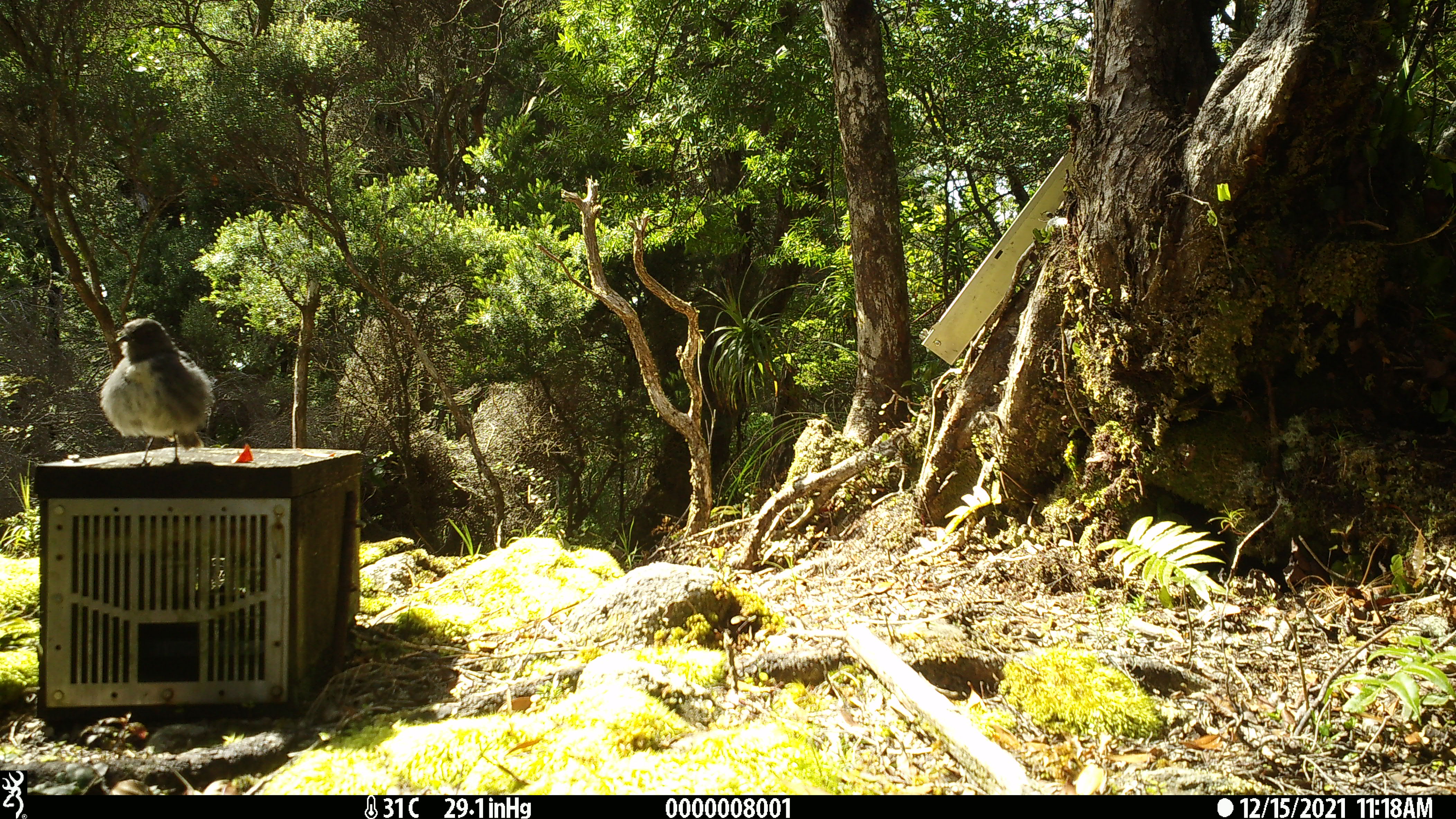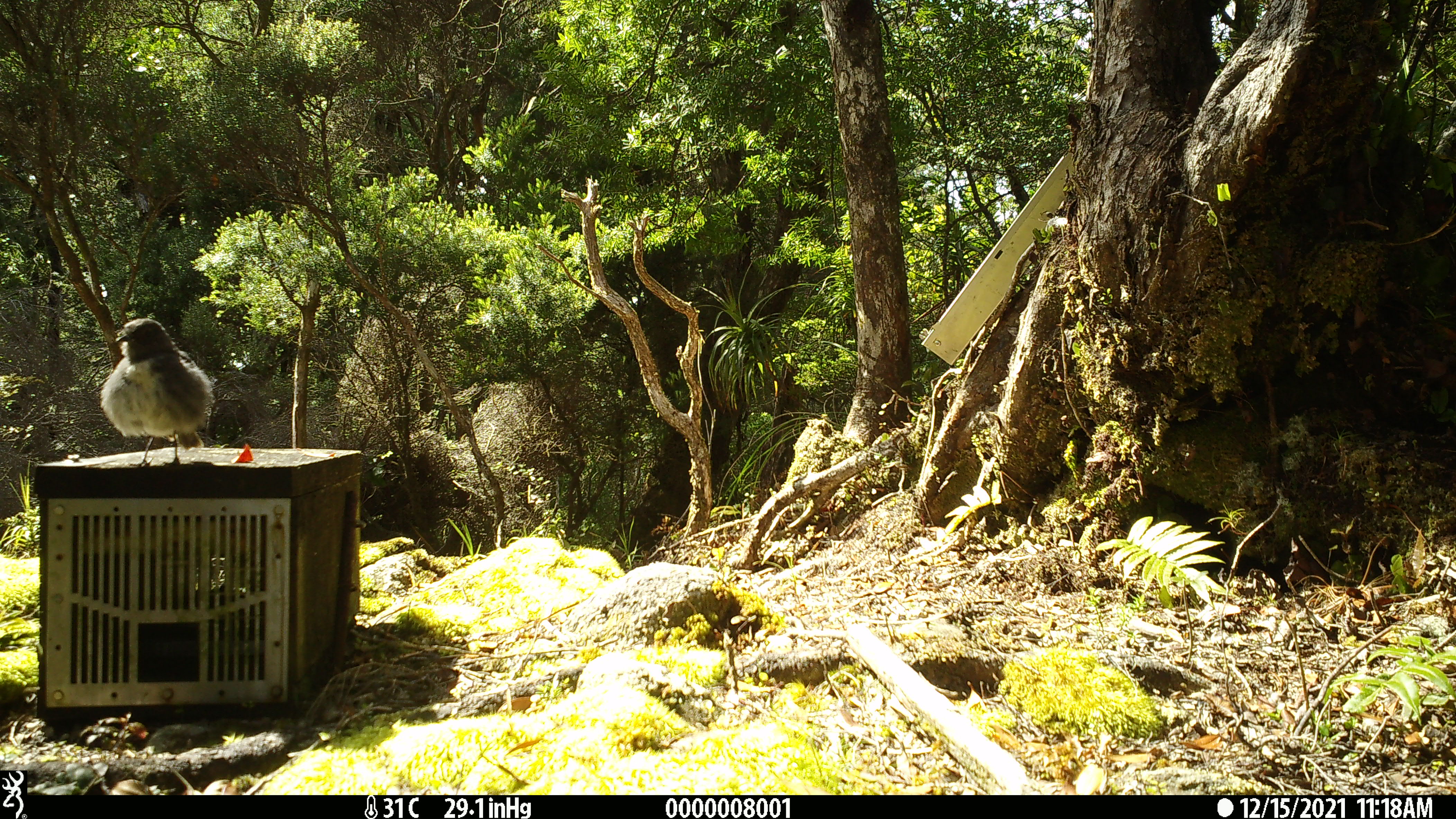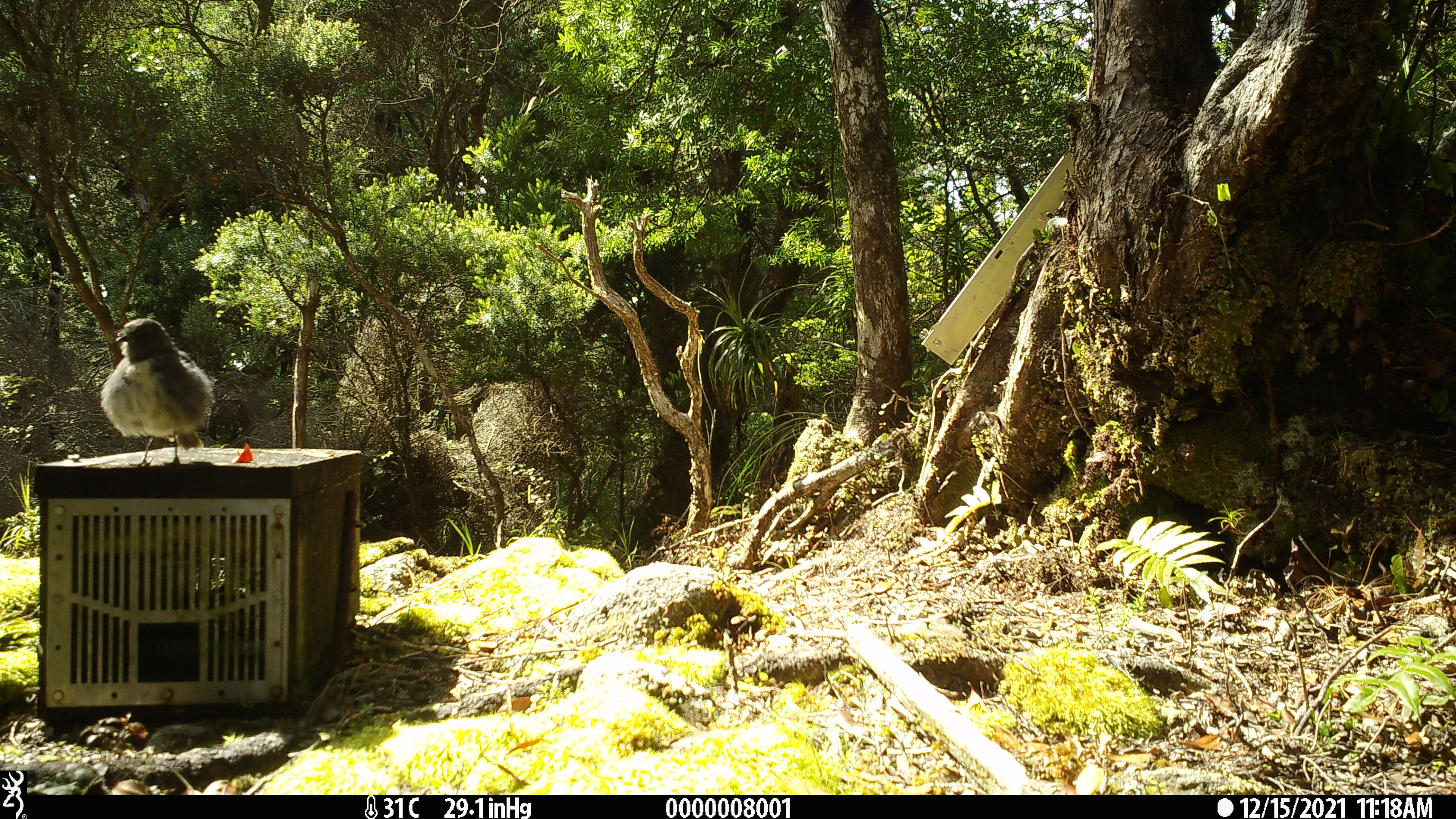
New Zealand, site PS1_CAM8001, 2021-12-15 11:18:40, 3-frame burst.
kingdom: Animalia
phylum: Chordata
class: Aves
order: Passeriformes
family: Petroicidae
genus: Petroica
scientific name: Petroica australis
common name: new zealand robin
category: robin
Robin (new zealand robin) (Petroica australis).